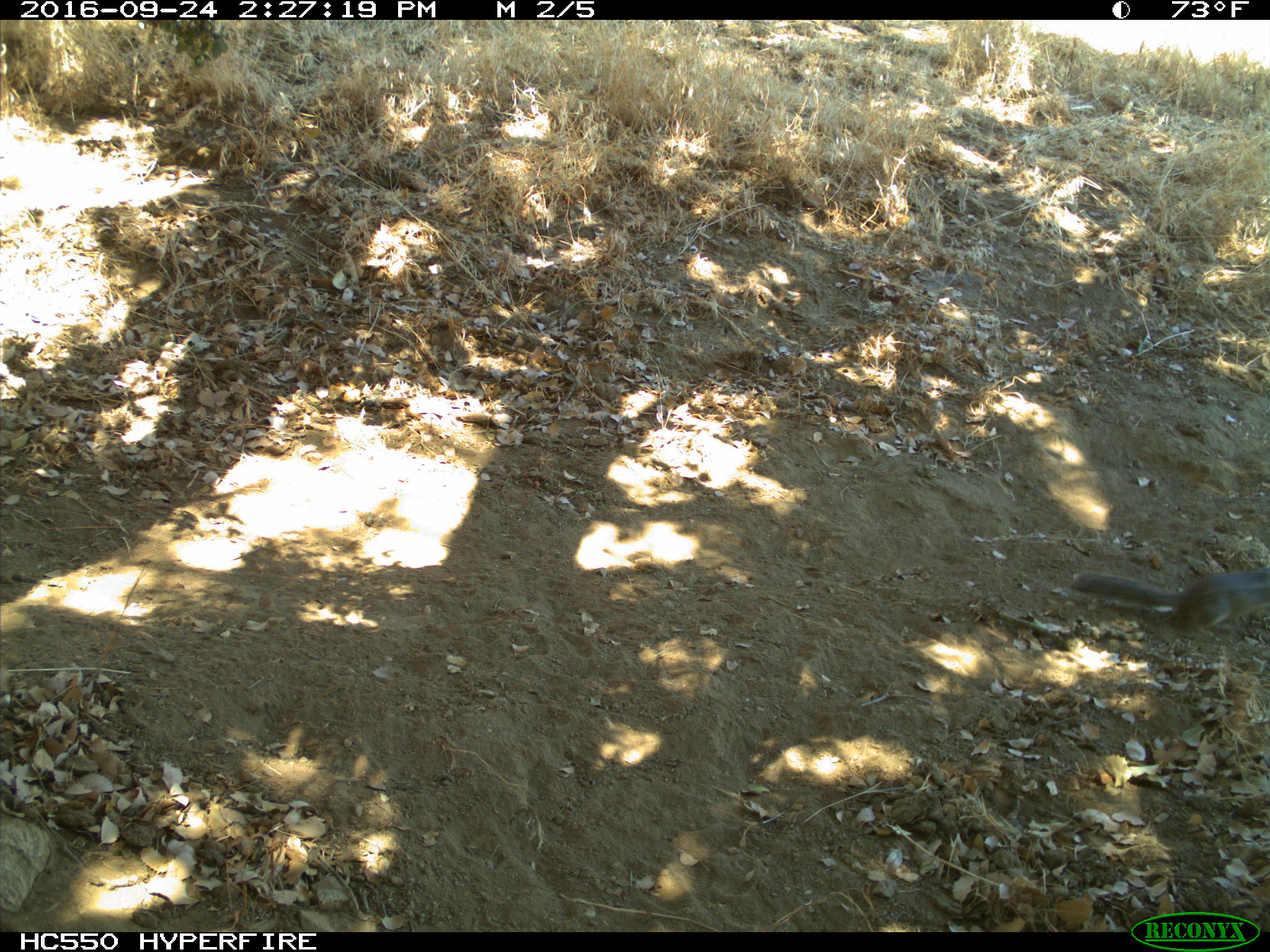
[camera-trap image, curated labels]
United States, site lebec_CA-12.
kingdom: Animalia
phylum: Chordata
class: Mammalia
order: Rodentia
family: Sciuridae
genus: Otospermophilus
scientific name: Otospermophilus beecheyi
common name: california ground squirrel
Otospermophilus beecheyi (california ground squirrel).